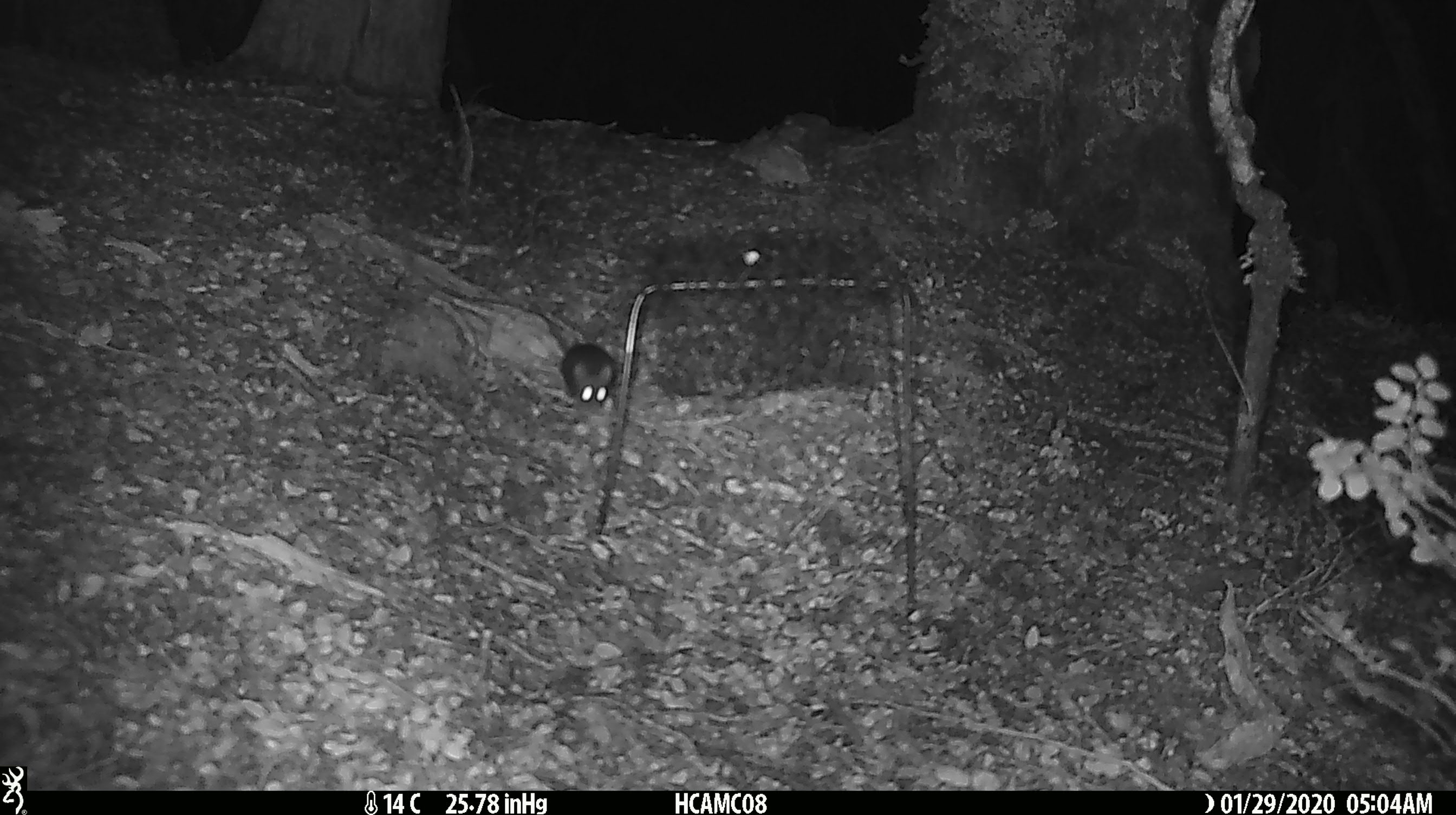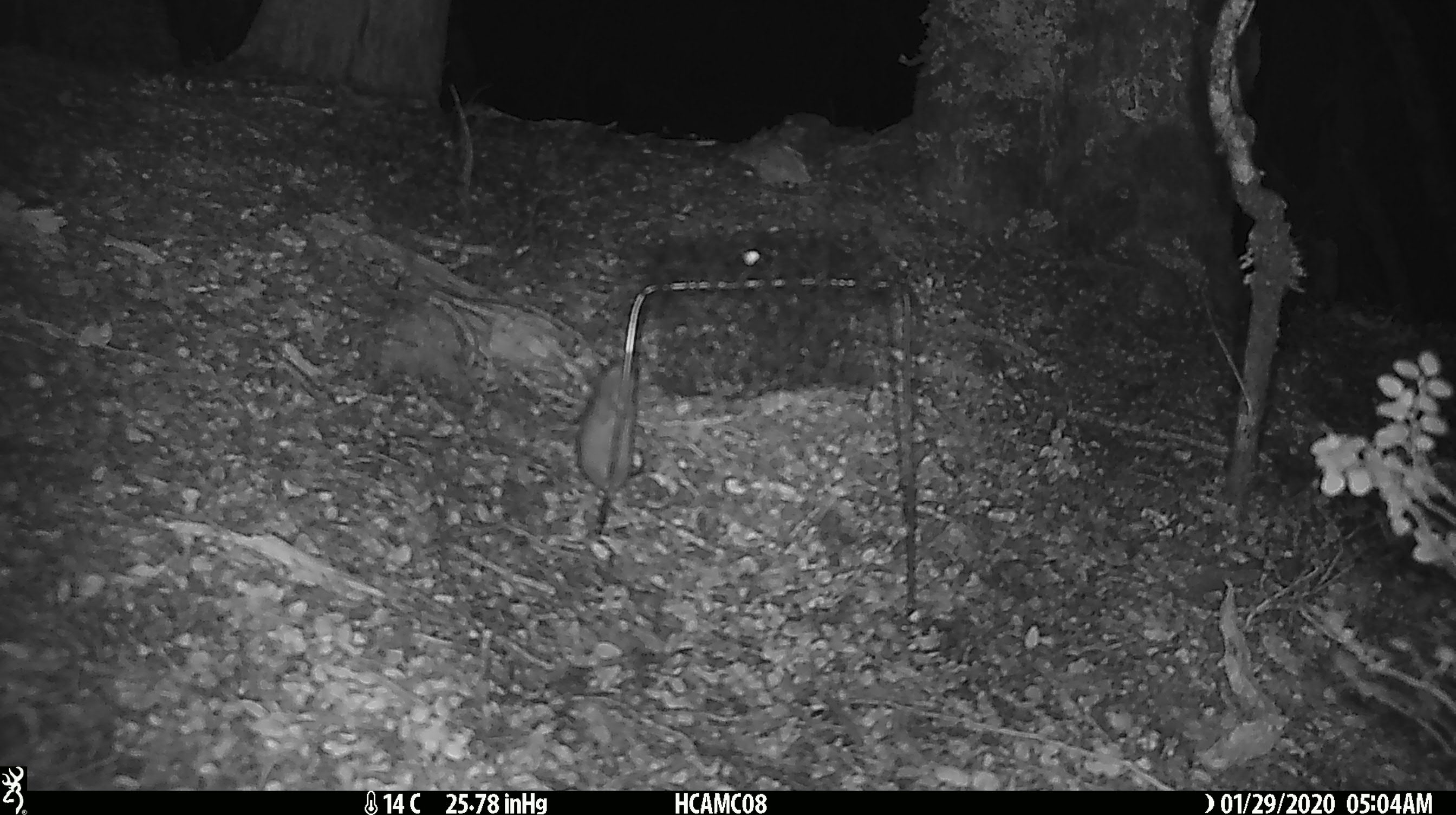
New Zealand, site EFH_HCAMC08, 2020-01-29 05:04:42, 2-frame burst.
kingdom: Animalia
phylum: Chordata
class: Mammalia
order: Rodentia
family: Muridae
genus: Mus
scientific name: Mus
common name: mouse